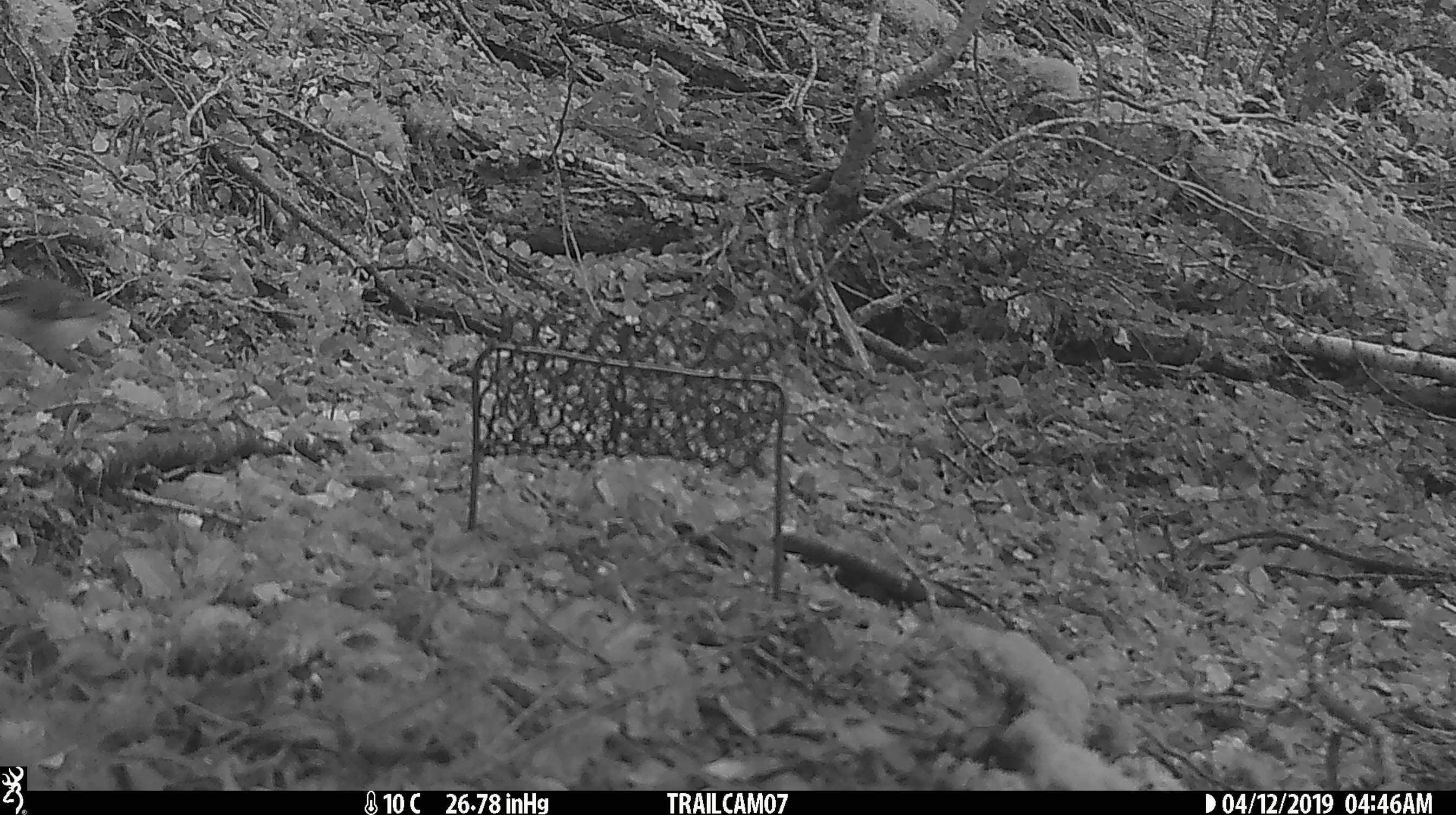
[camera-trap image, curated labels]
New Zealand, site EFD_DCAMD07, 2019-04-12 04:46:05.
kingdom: Animalia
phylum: Chordata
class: Aves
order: Passeriformes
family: Acanthisittidae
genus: Acanthisitta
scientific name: Acanthisitta chloris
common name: rifleman